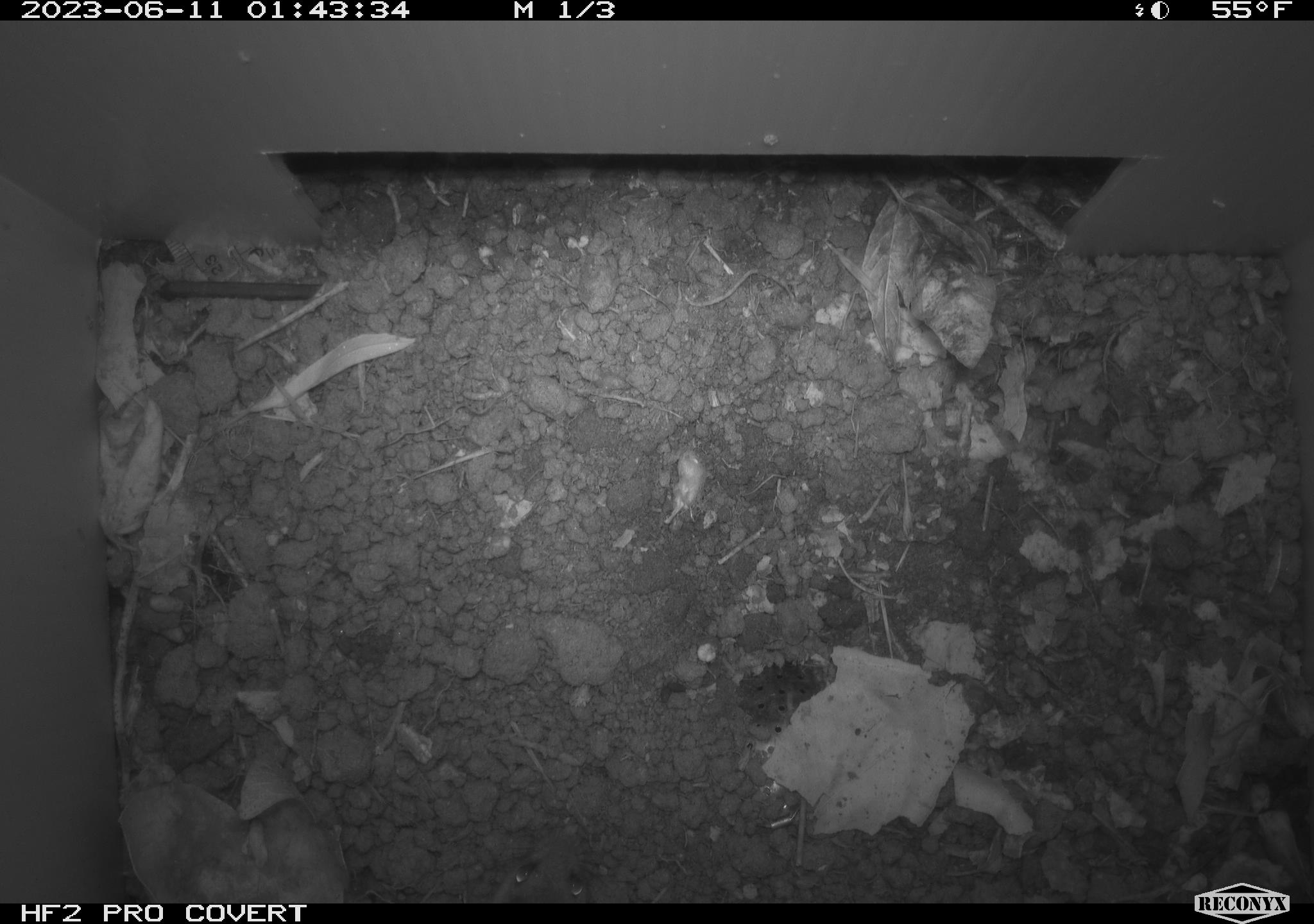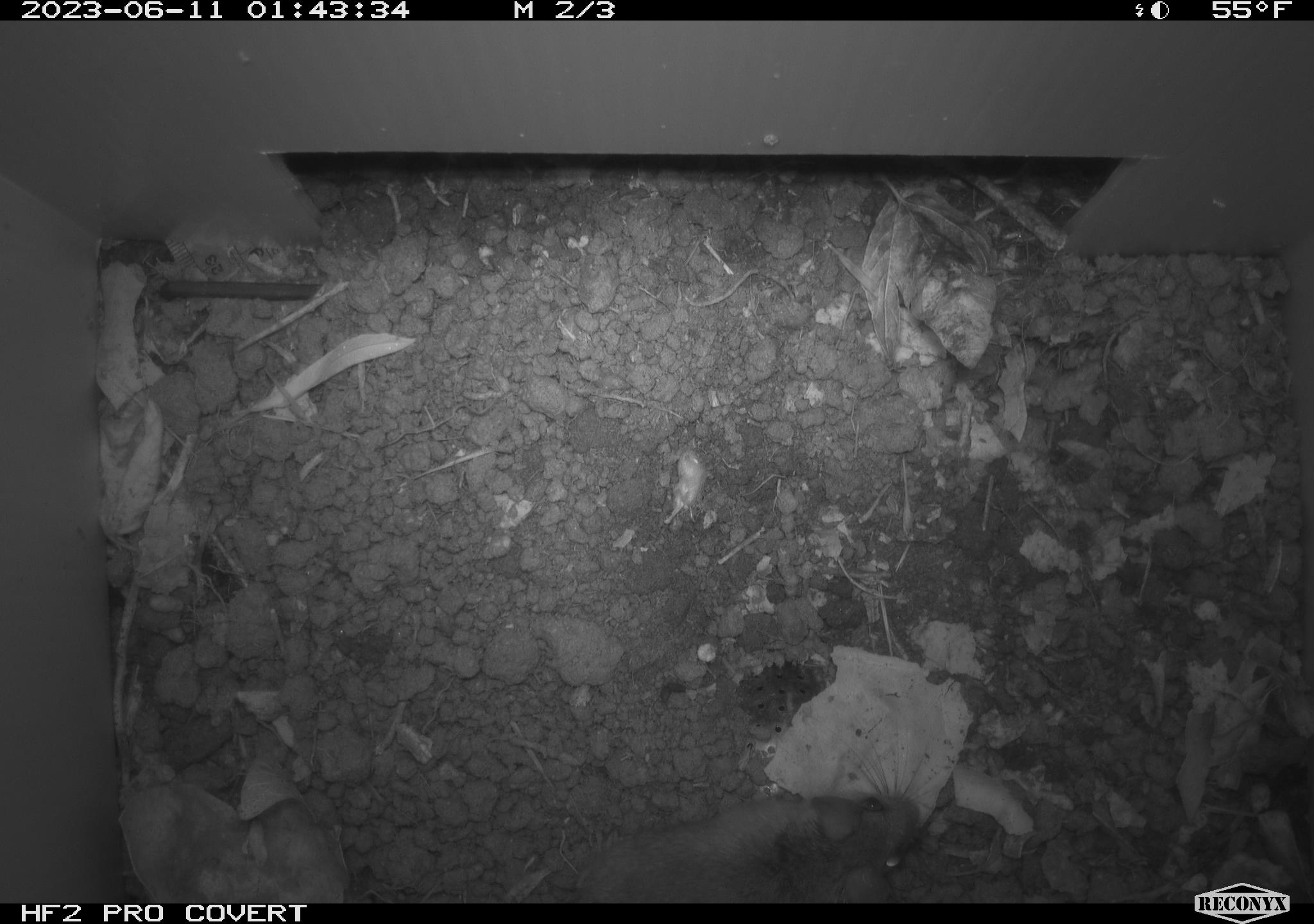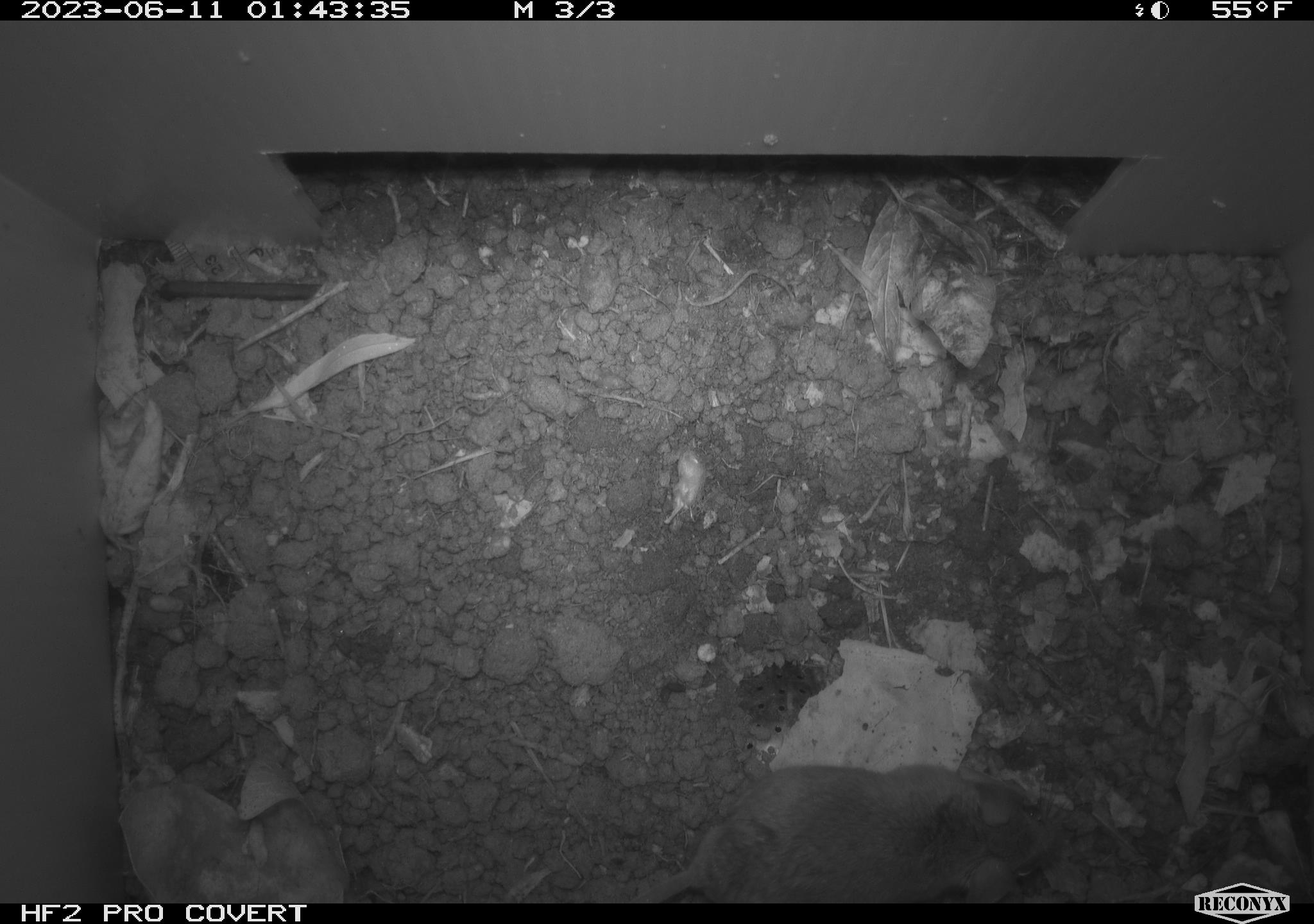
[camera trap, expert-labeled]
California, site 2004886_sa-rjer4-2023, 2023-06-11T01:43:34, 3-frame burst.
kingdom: Animalia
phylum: Chordata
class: Mammalia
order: Rodentia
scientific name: Rodentia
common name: mouse species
Mouse species (Rodentia).